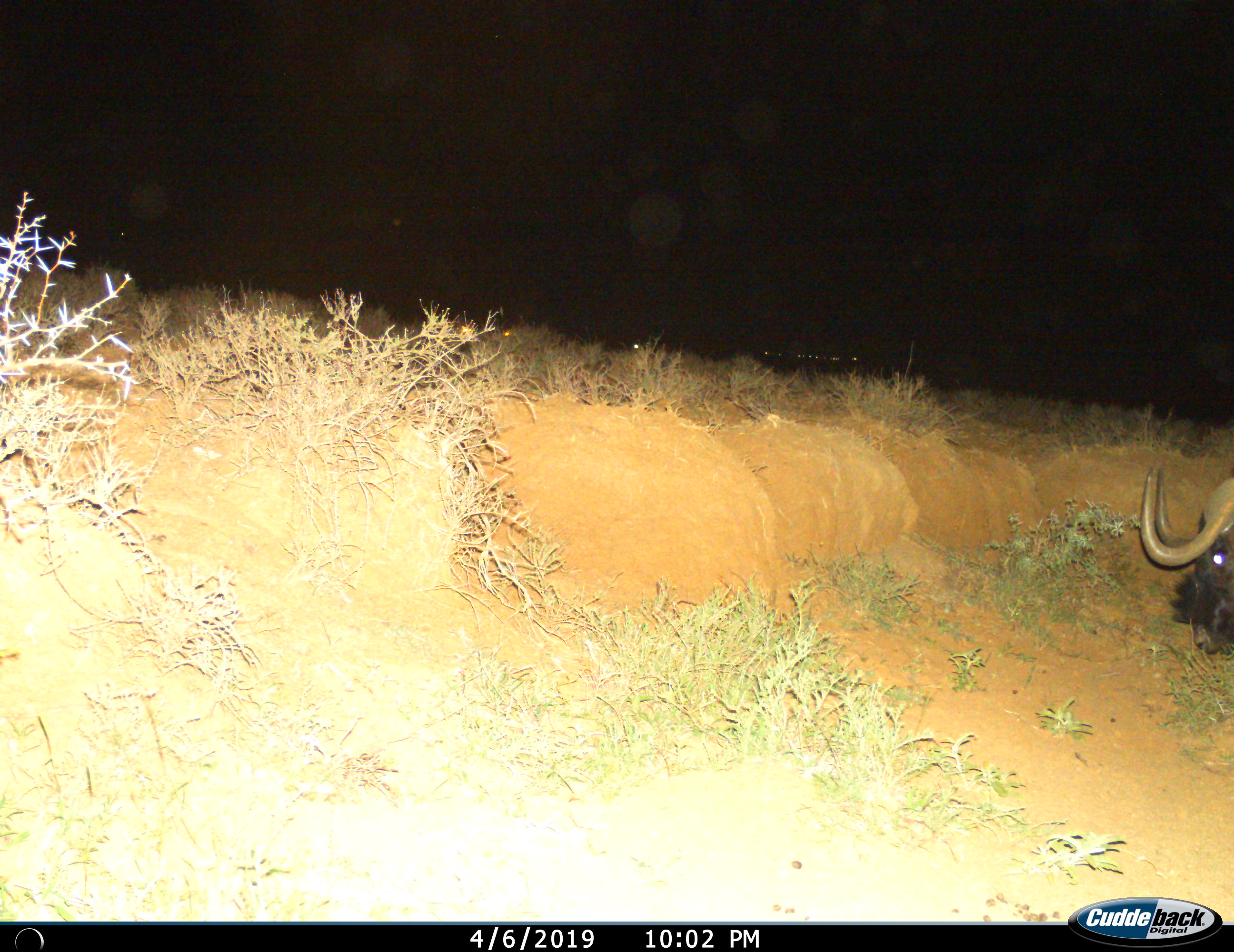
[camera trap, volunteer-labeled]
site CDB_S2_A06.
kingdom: Animalia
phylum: Chordata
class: Mammalia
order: Artiodactyla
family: Bovidae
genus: Connochaetes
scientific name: Connochaetes gnou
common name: black wildebeest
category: wildebeestblack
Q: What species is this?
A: Wildebeestblack (black wildebeest) (Connochaetes gnou).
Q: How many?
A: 1.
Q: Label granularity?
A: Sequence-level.